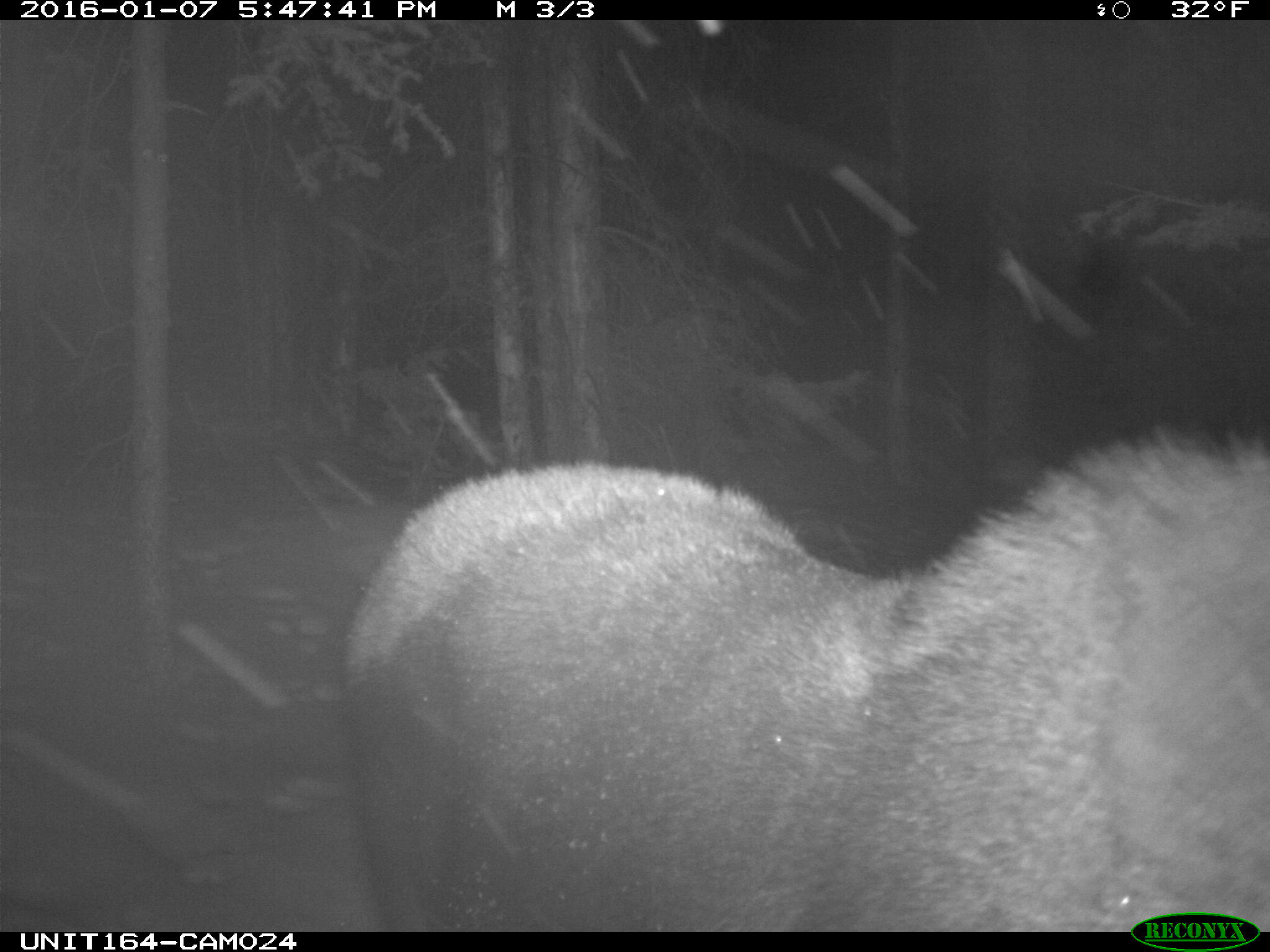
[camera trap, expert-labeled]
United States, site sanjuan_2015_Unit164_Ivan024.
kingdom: Animalia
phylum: Chordata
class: Mammalia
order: Artiodactyla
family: Cervidae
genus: Alces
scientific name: Alces alces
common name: moose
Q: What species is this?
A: Alces alces (moose).